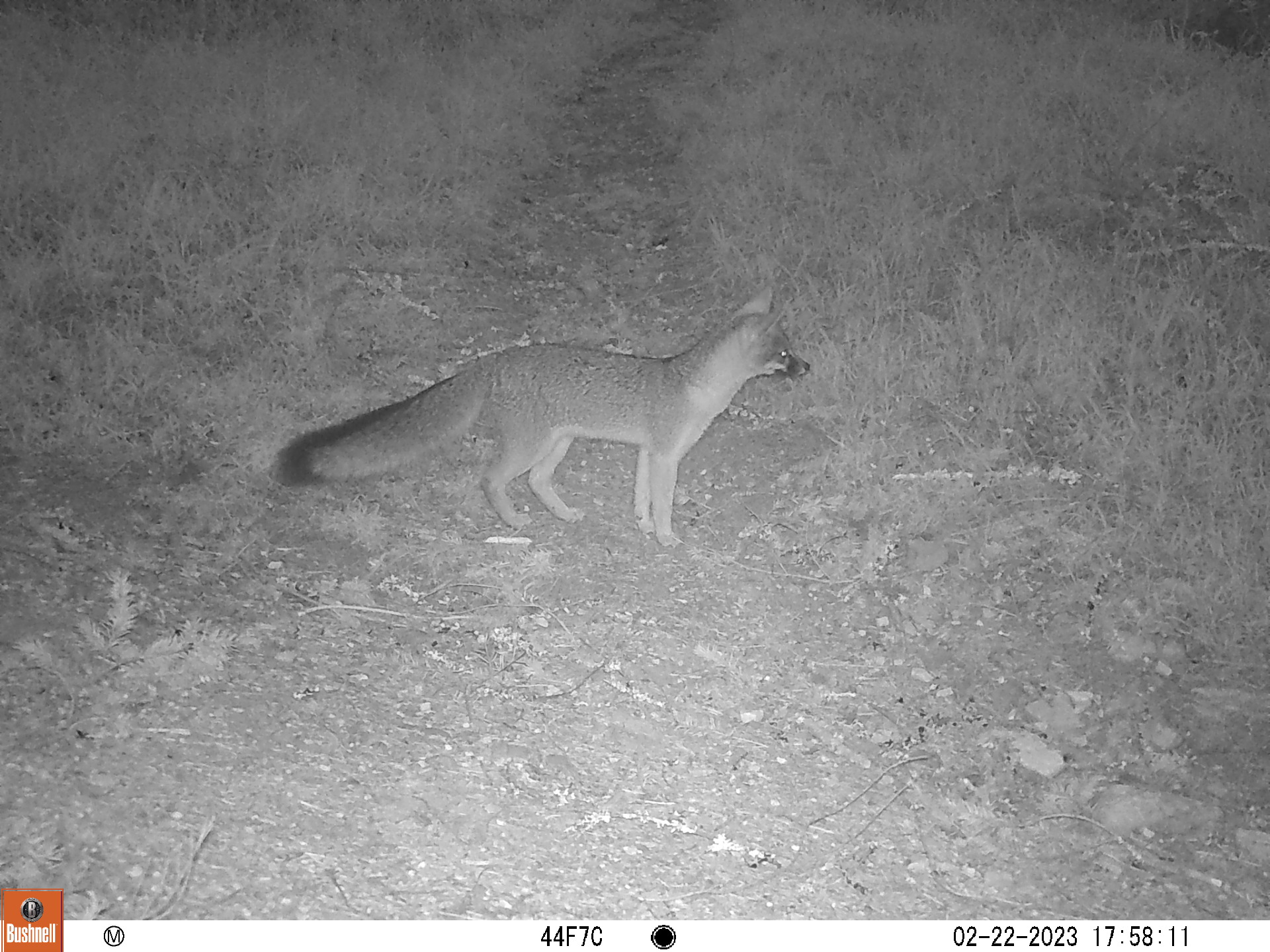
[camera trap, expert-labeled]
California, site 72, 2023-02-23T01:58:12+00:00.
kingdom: Animalia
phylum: Chordata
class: Mammalia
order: Carnivora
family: Canidae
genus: Urocyon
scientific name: Urocyon cinereoargenteus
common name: gray fox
Gray fox (Urocyon cinereoargenteus).